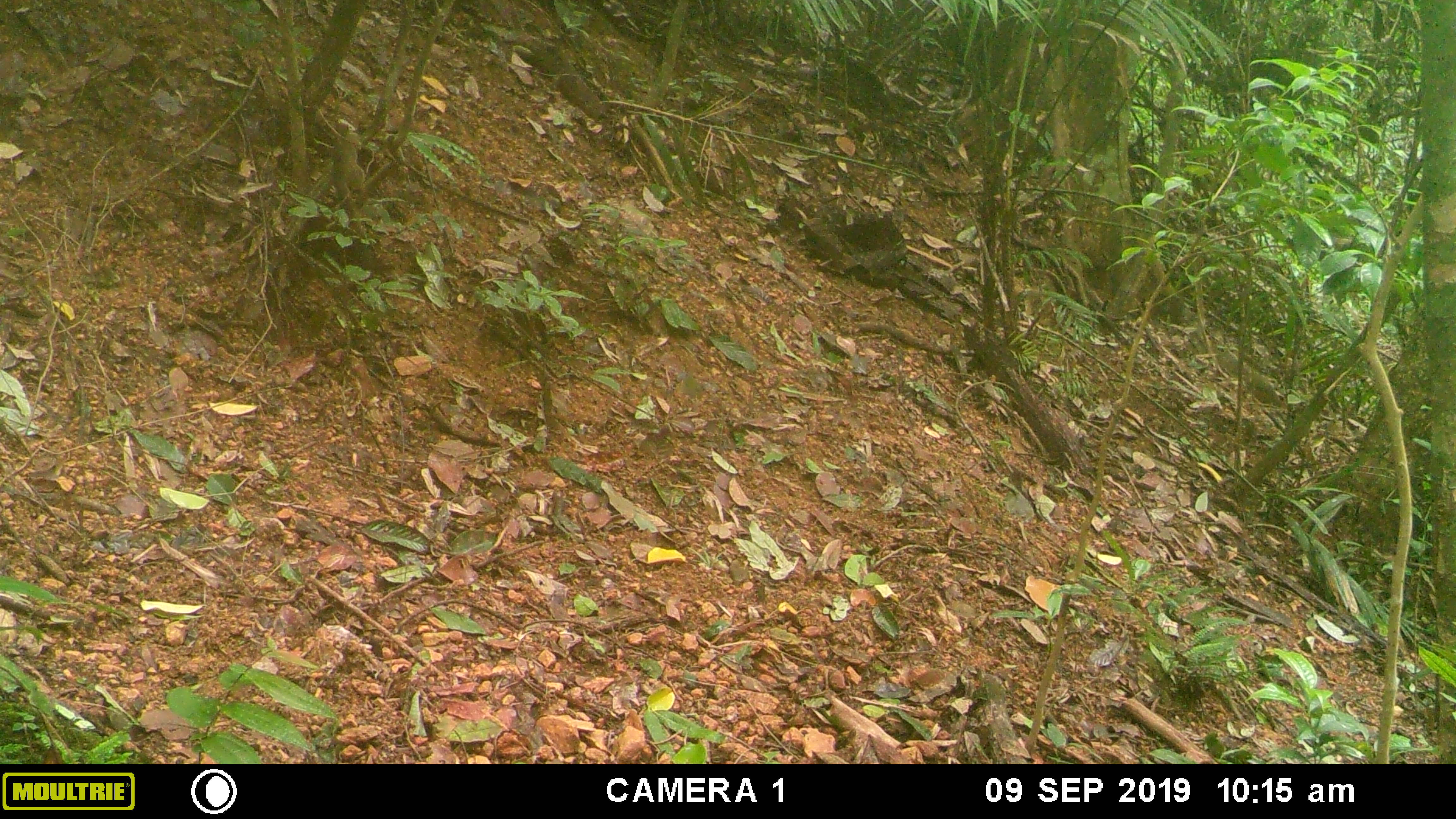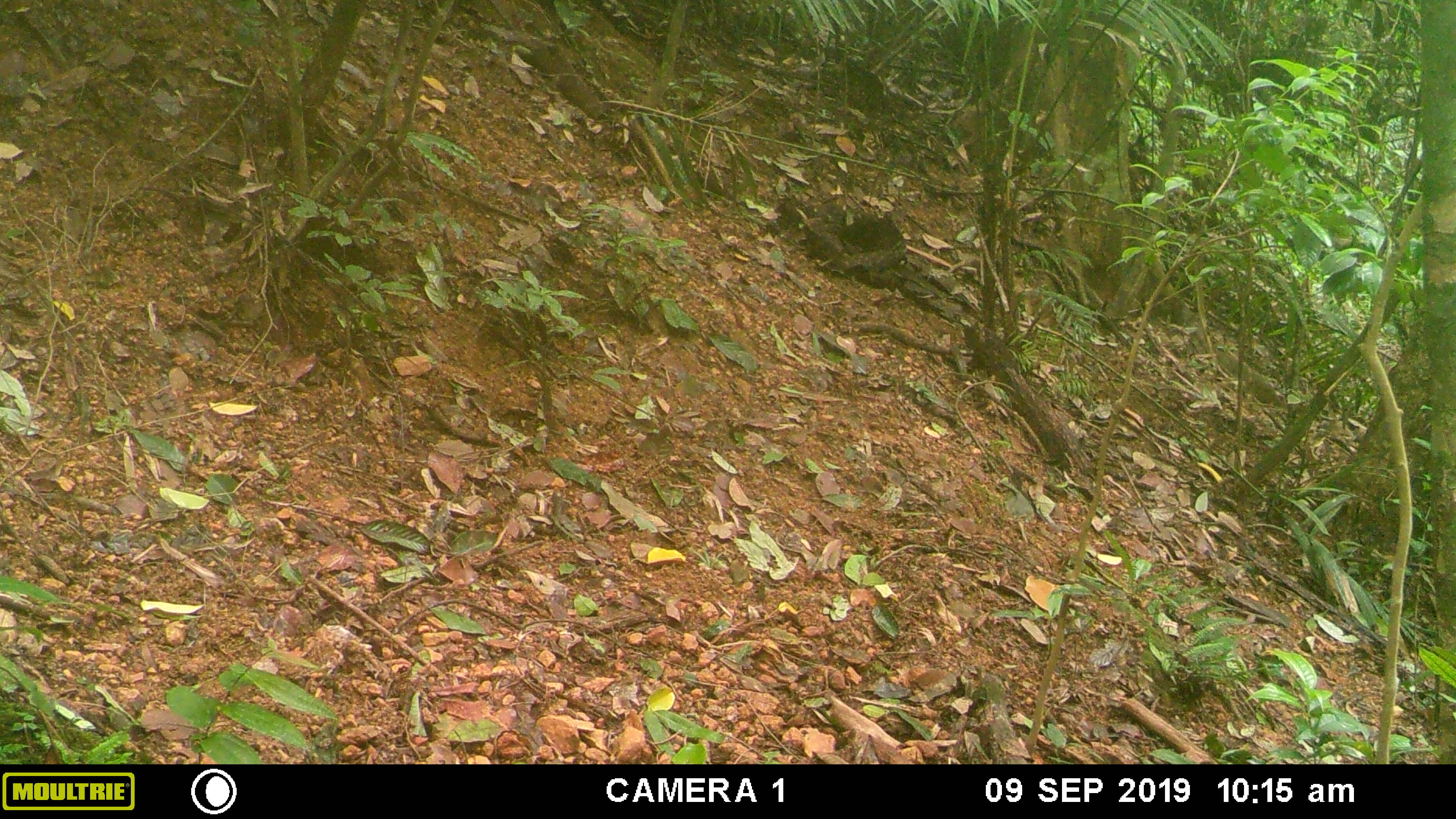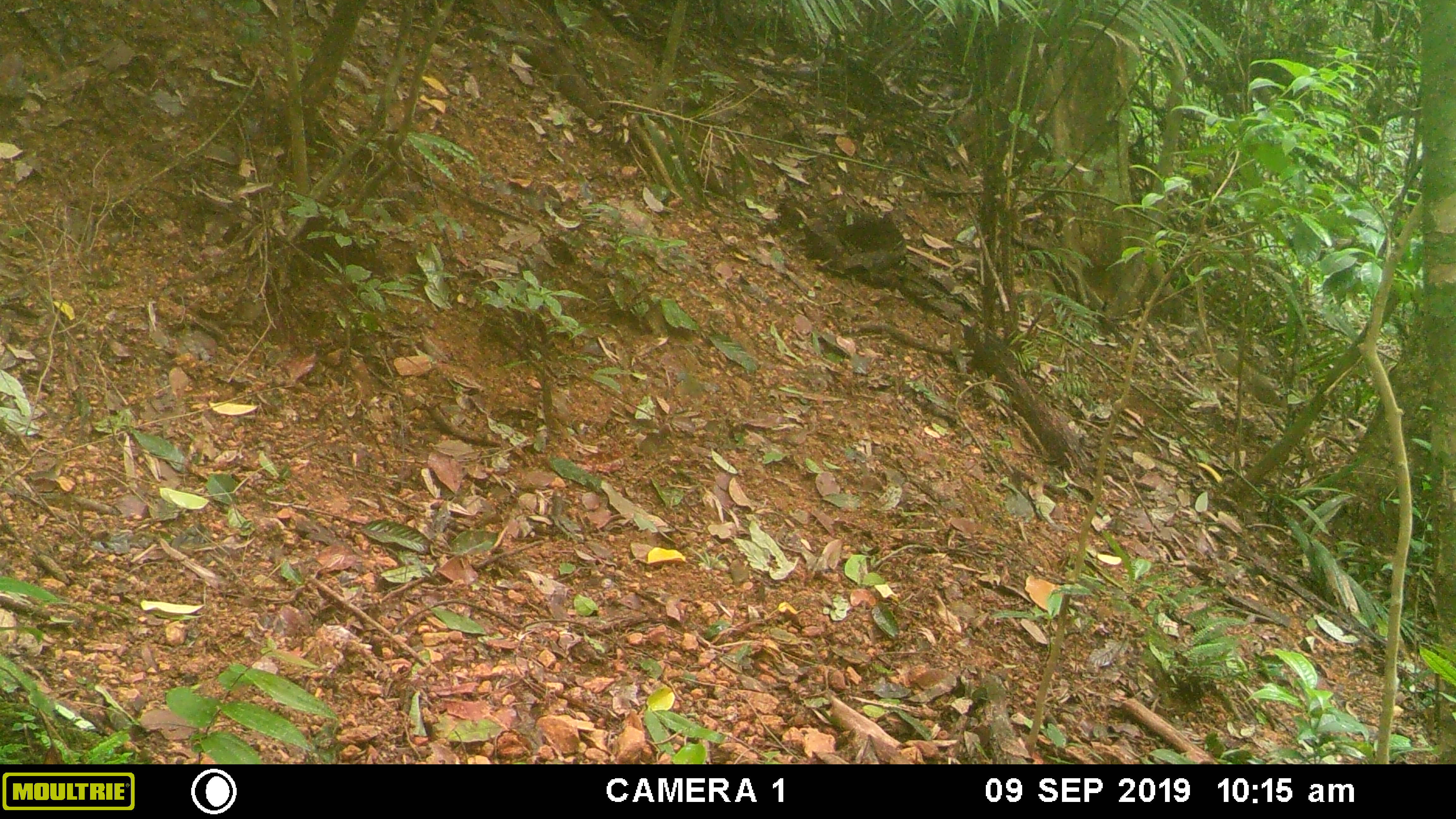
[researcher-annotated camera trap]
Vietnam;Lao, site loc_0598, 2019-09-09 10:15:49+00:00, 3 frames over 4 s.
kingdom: Animalia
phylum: Chordata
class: Mammalia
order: Rodentia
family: Sciuridae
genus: Callosciurus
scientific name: Callosciurus erythraeus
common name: pallas's squirrel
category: pallass squirrel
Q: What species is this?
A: Pallass squirrel (pallas's squirrel) (Callosciurus erythraeus).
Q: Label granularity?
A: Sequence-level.